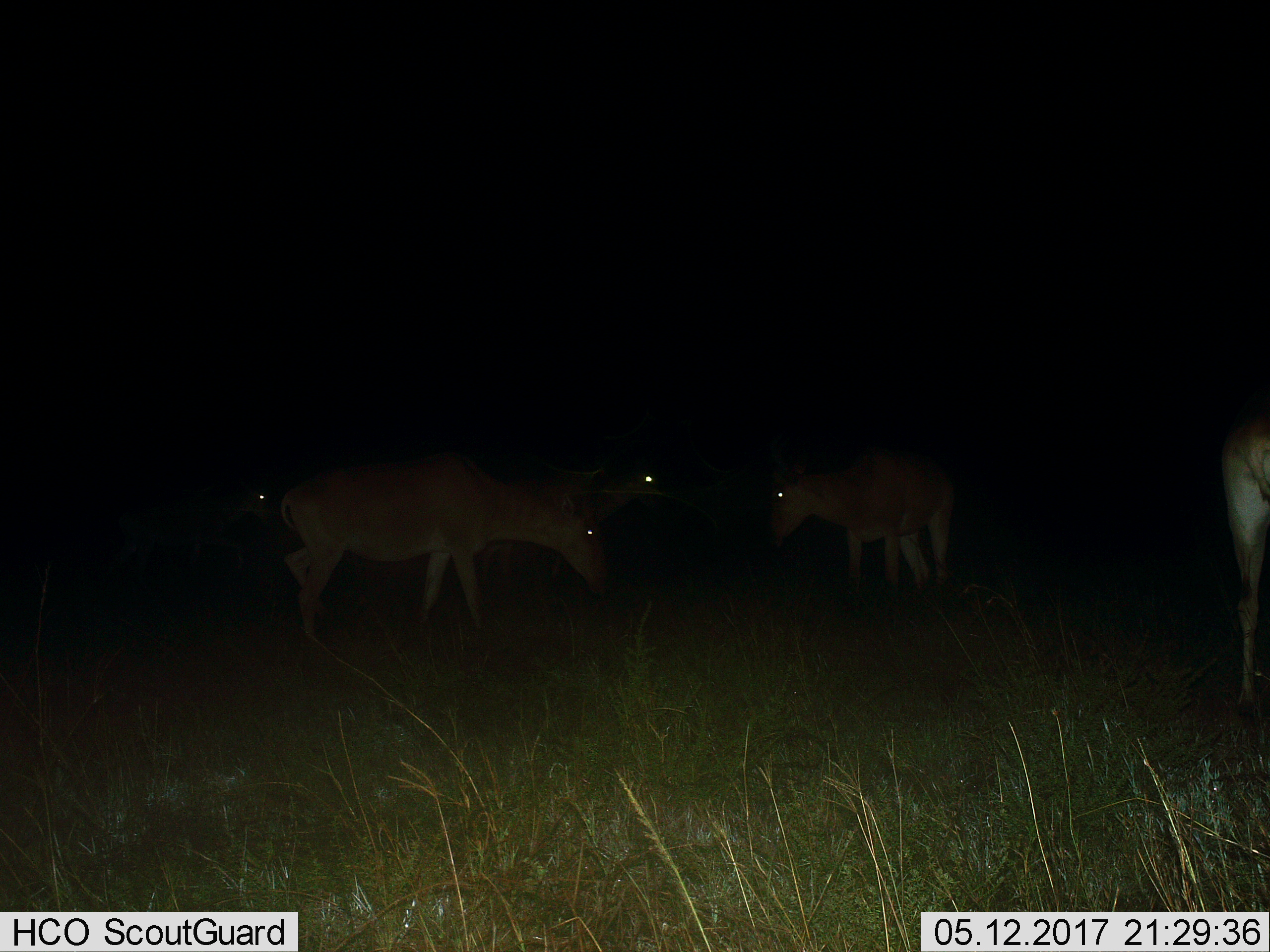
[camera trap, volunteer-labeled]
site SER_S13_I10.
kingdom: Animalia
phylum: Chordata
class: Mammalia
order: Artiodactyla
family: Bovidae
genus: Alcelaphus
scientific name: Alcelaphus buselaphus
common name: hartebeest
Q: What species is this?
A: Hartebeest (Alcelaphus buselaphus).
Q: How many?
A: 5.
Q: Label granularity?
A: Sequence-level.